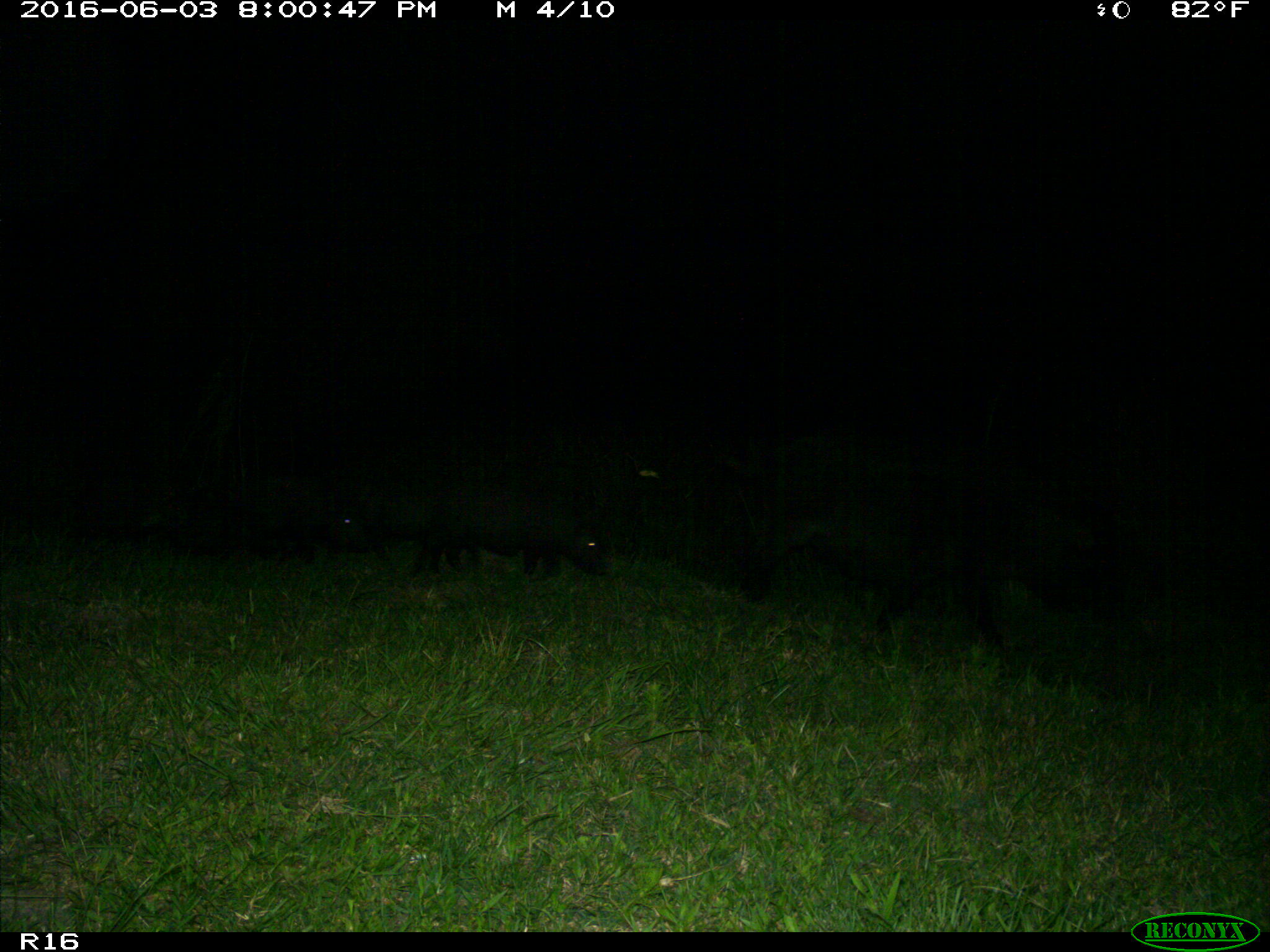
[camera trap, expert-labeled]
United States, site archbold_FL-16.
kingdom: Animalia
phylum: Chordata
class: Mammalia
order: Artiodactyla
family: Suidae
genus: Sus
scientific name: Sus scrofa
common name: wild boar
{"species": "Sus scrofa (wild boar)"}